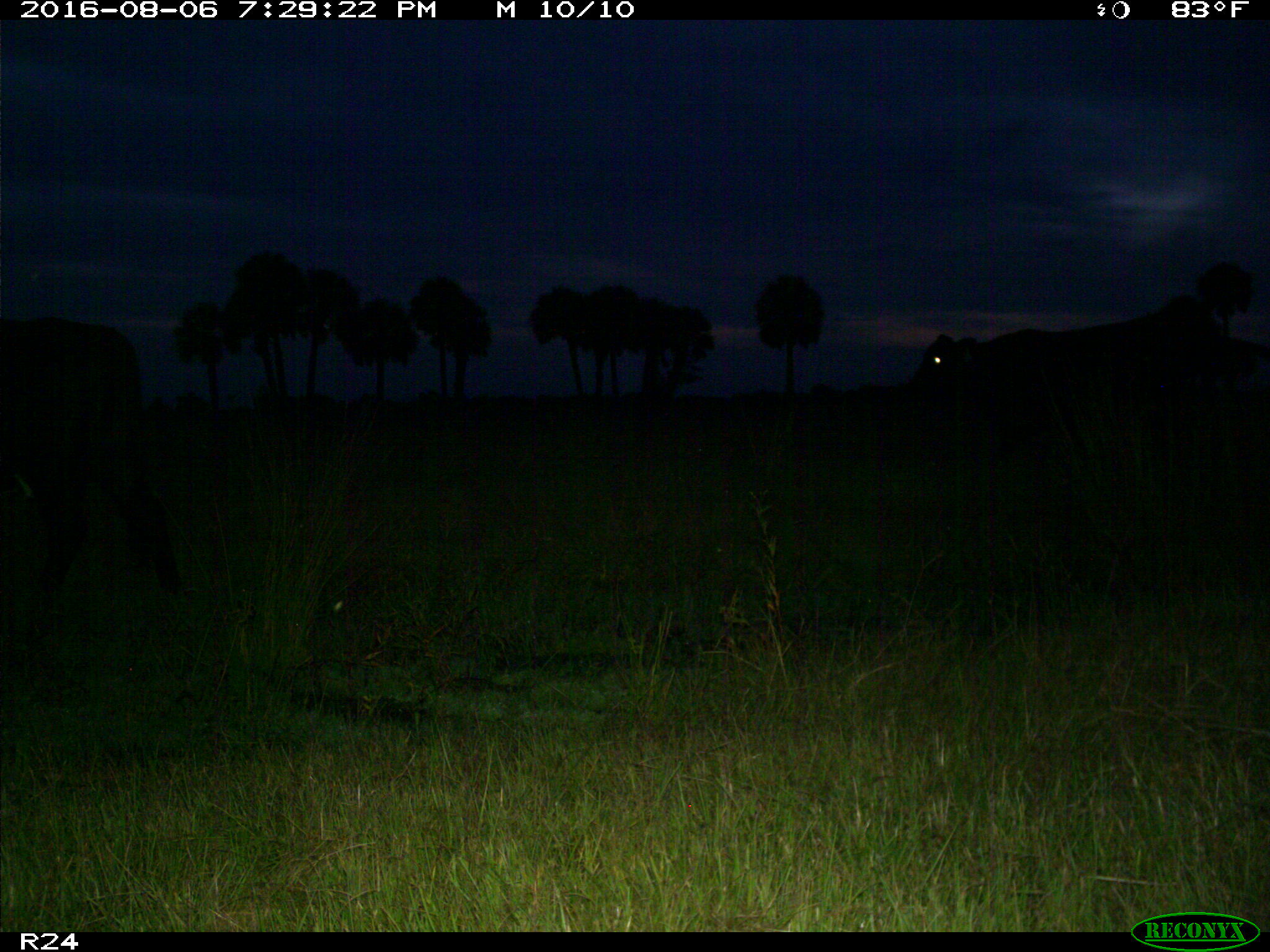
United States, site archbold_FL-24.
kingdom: Animalia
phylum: Chordata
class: Mammalia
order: Artiodactyla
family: Bovidae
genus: Bos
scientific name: Bos taurus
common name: domestic cow